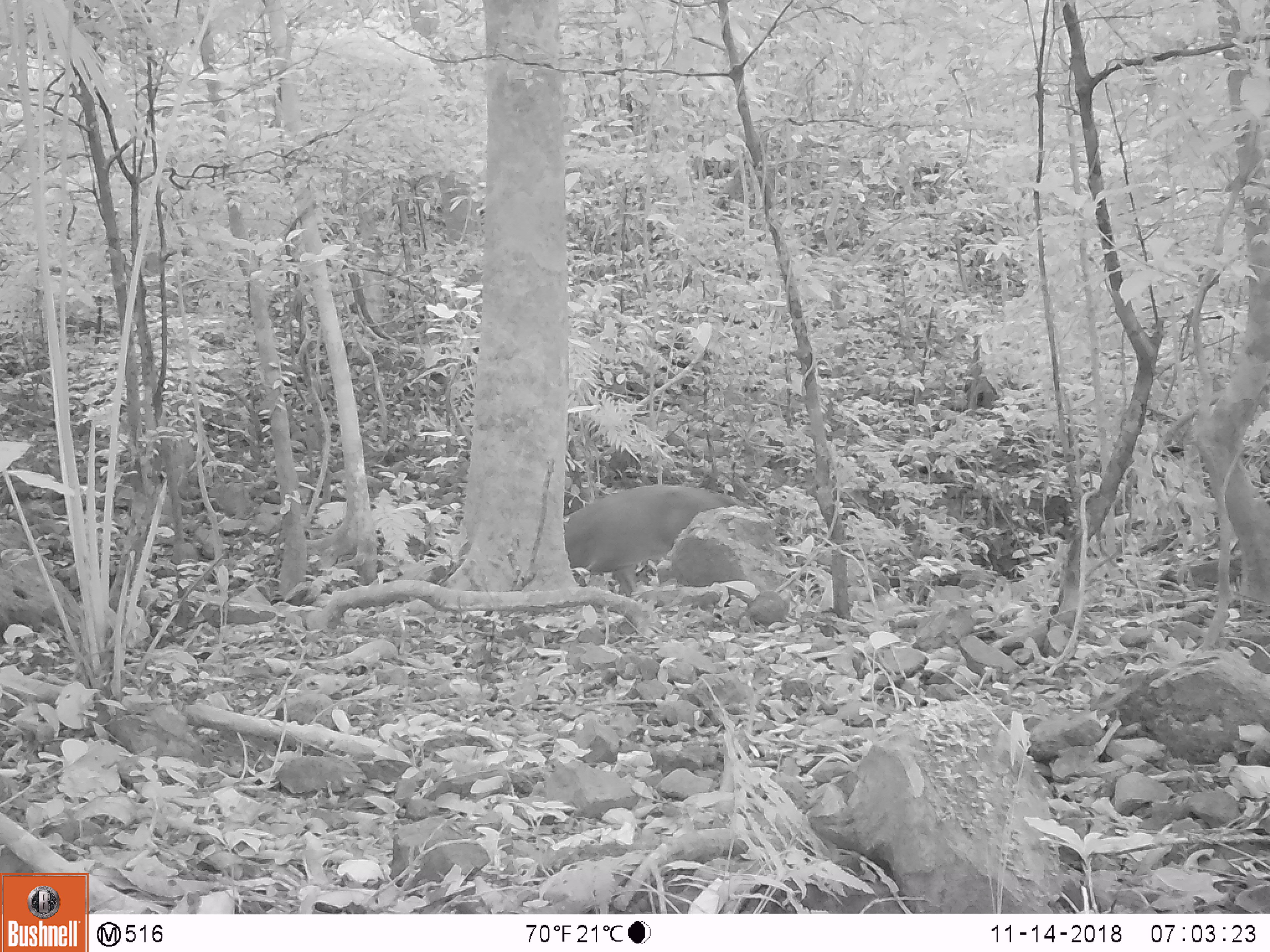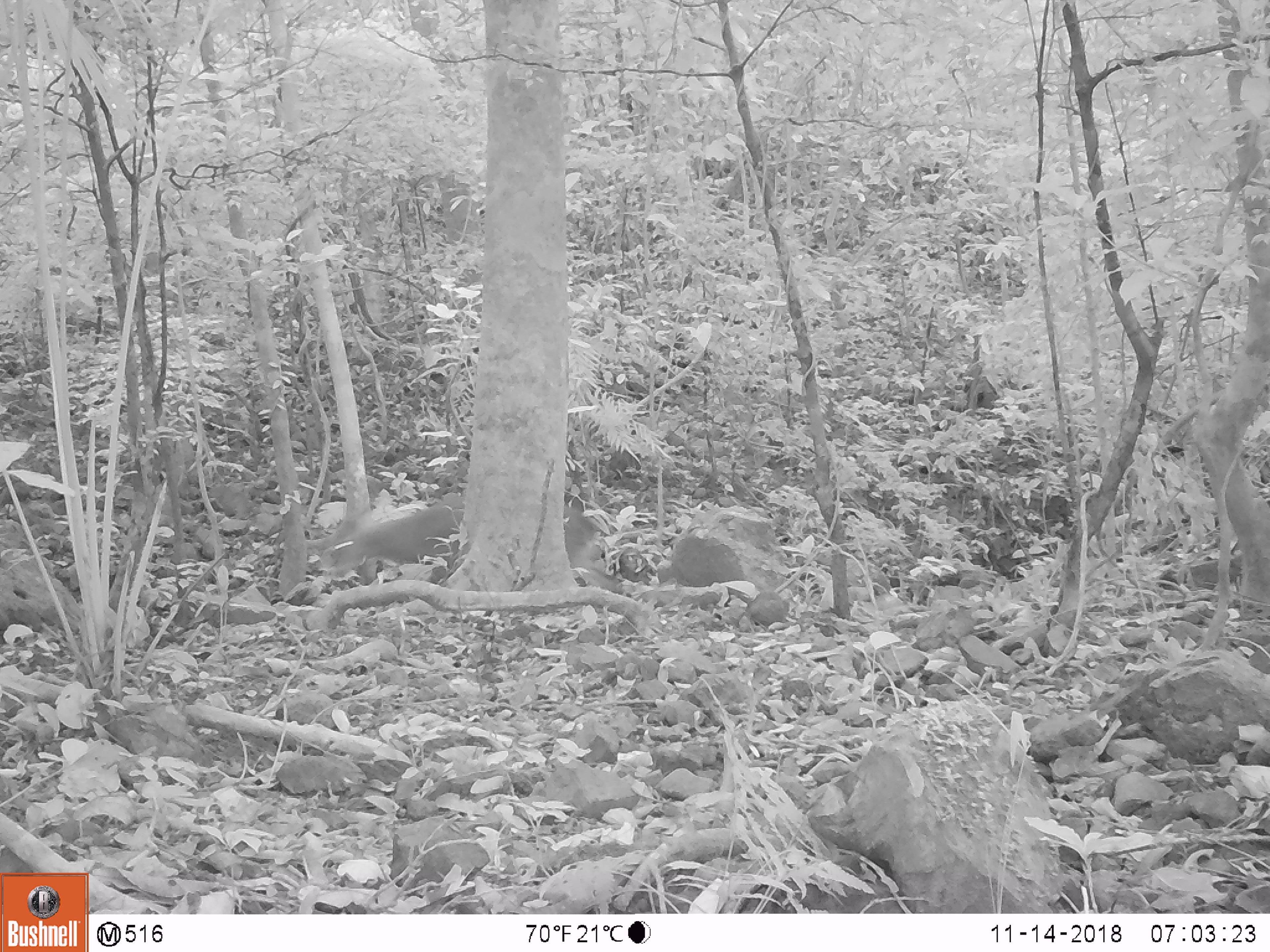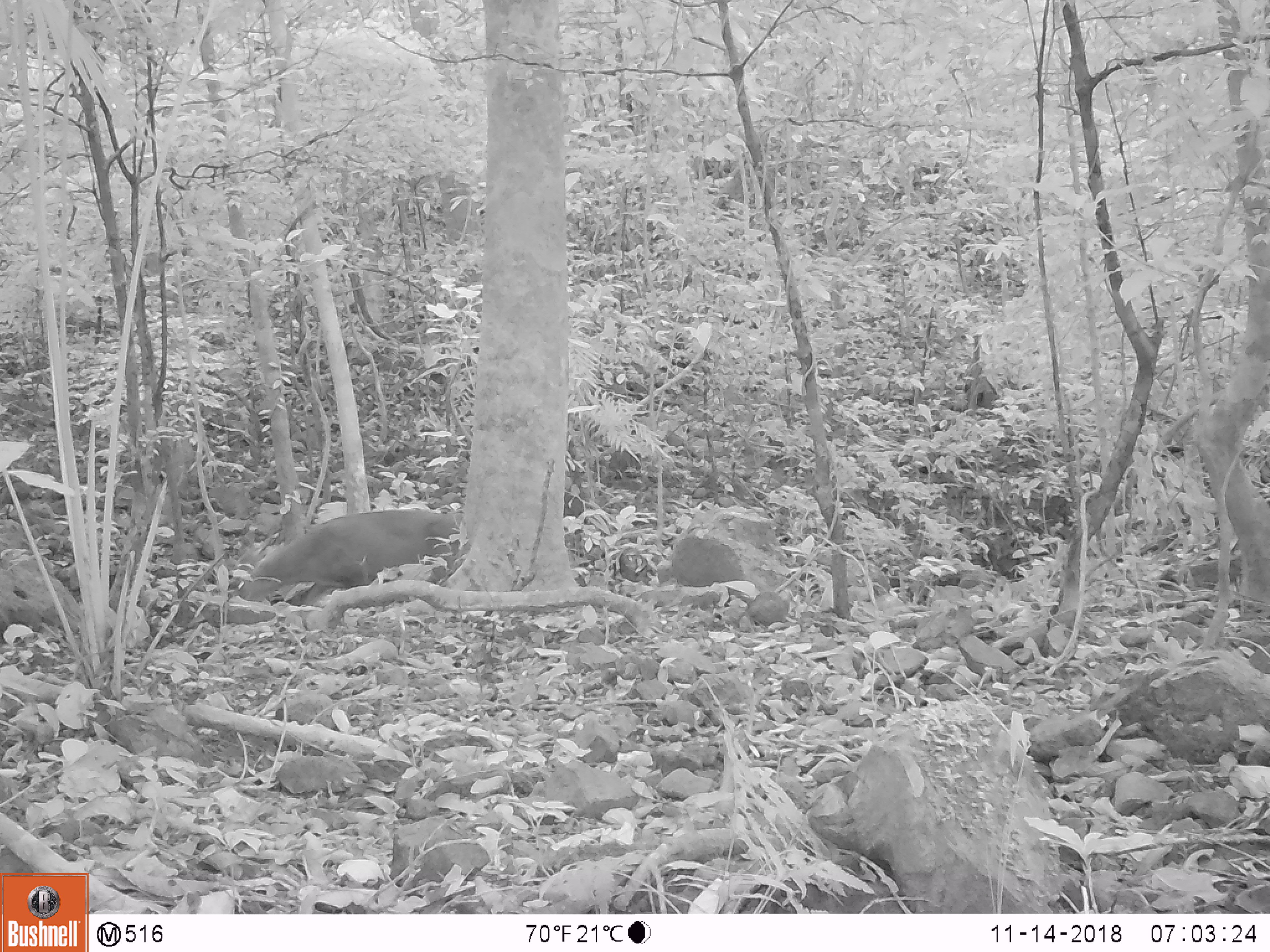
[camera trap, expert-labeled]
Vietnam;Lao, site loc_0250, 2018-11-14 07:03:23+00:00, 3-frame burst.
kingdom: Animalia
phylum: Chordata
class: Mammalia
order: Artiodactyla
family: Cervidae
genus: Muntiacus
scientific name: Muntiacus vuquangensis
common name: large-antlered muntjac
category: large antlered muntjac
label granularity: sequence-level